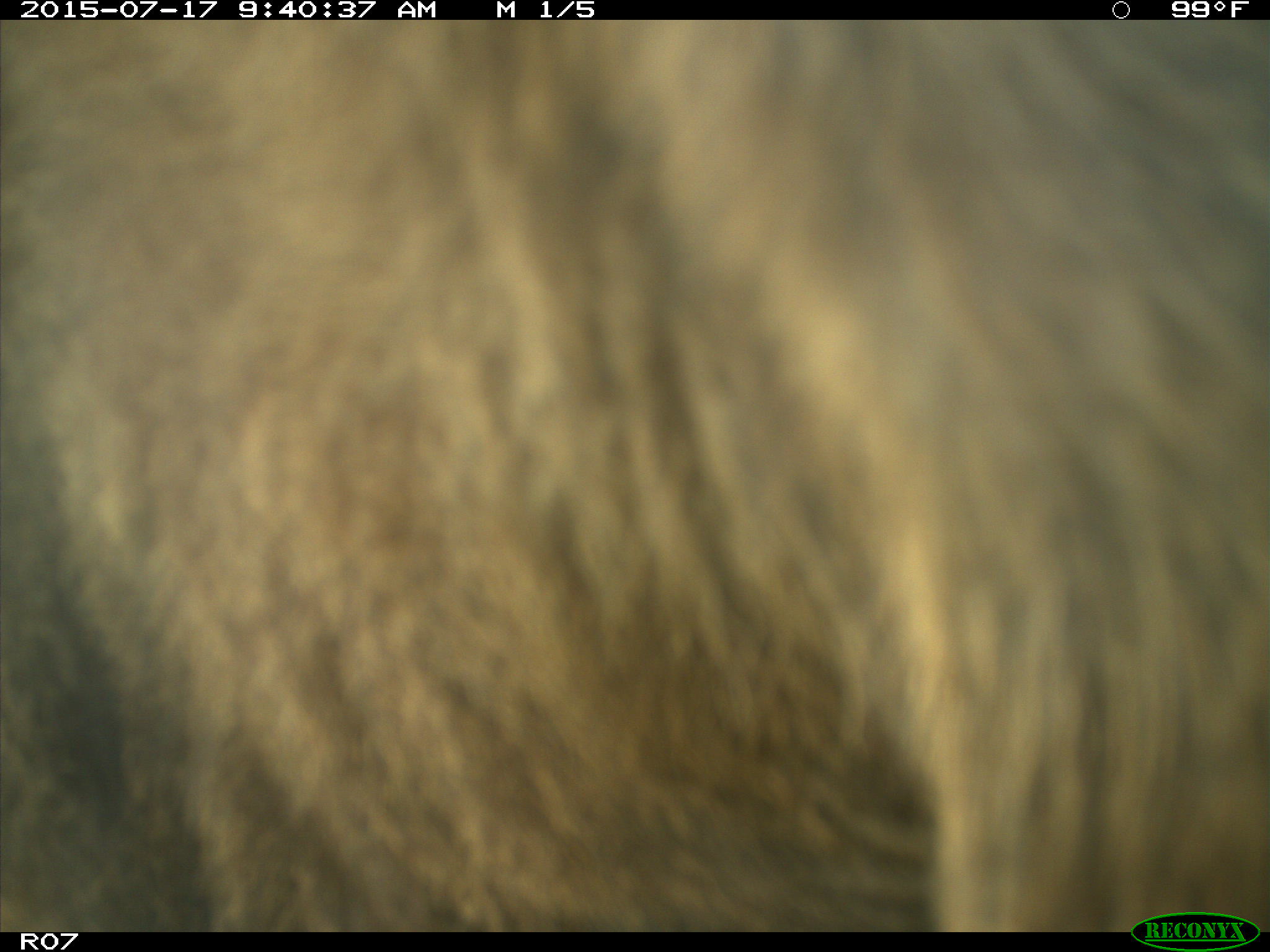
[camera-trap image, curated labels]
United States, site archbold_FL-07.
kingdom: Animalia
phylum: Chordata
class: Mammalia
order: Artiodactyla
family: Bovidae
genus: Bos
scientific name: Bos taurus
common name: domestic cow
Bos taurus (domestic cow).